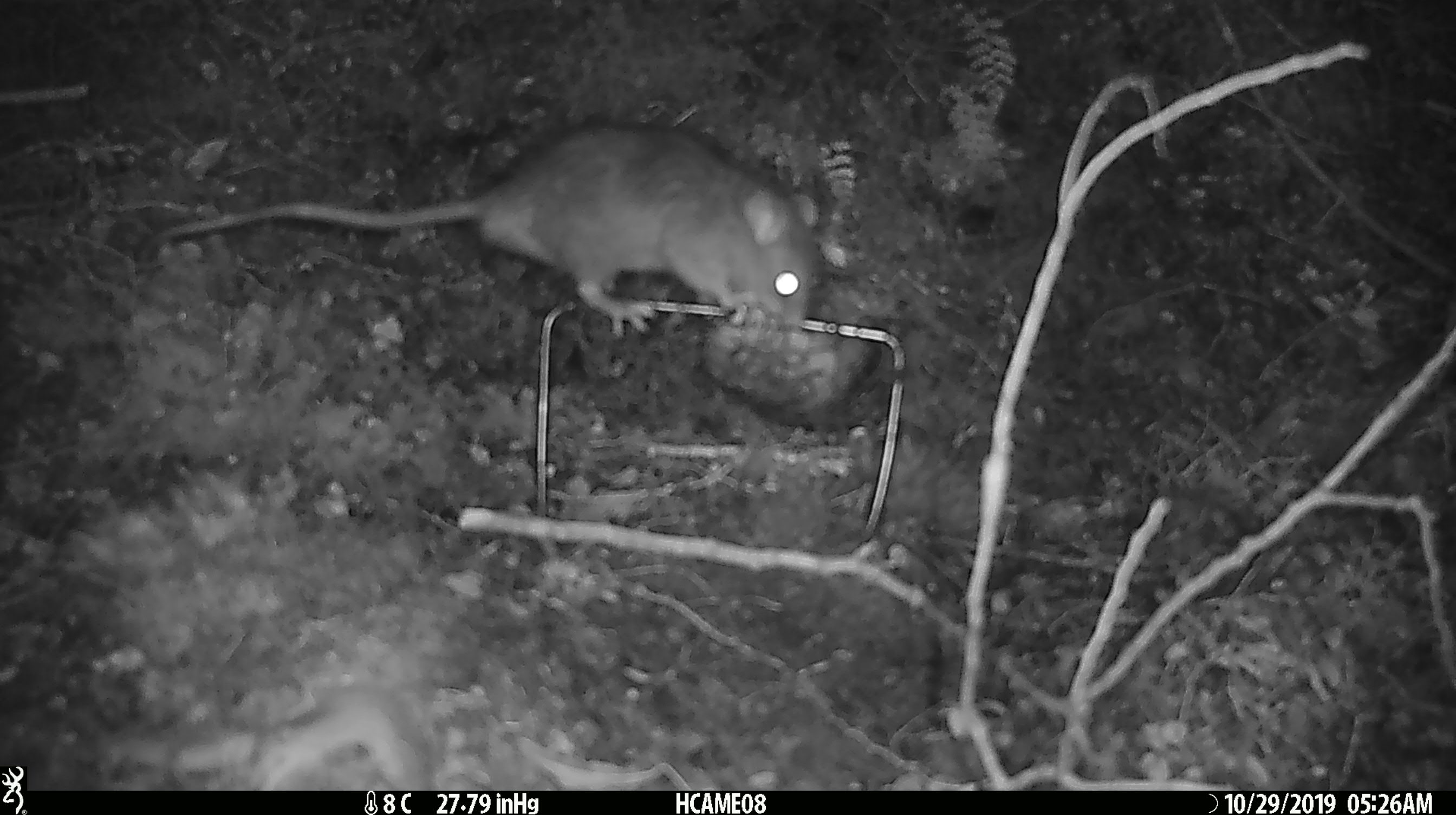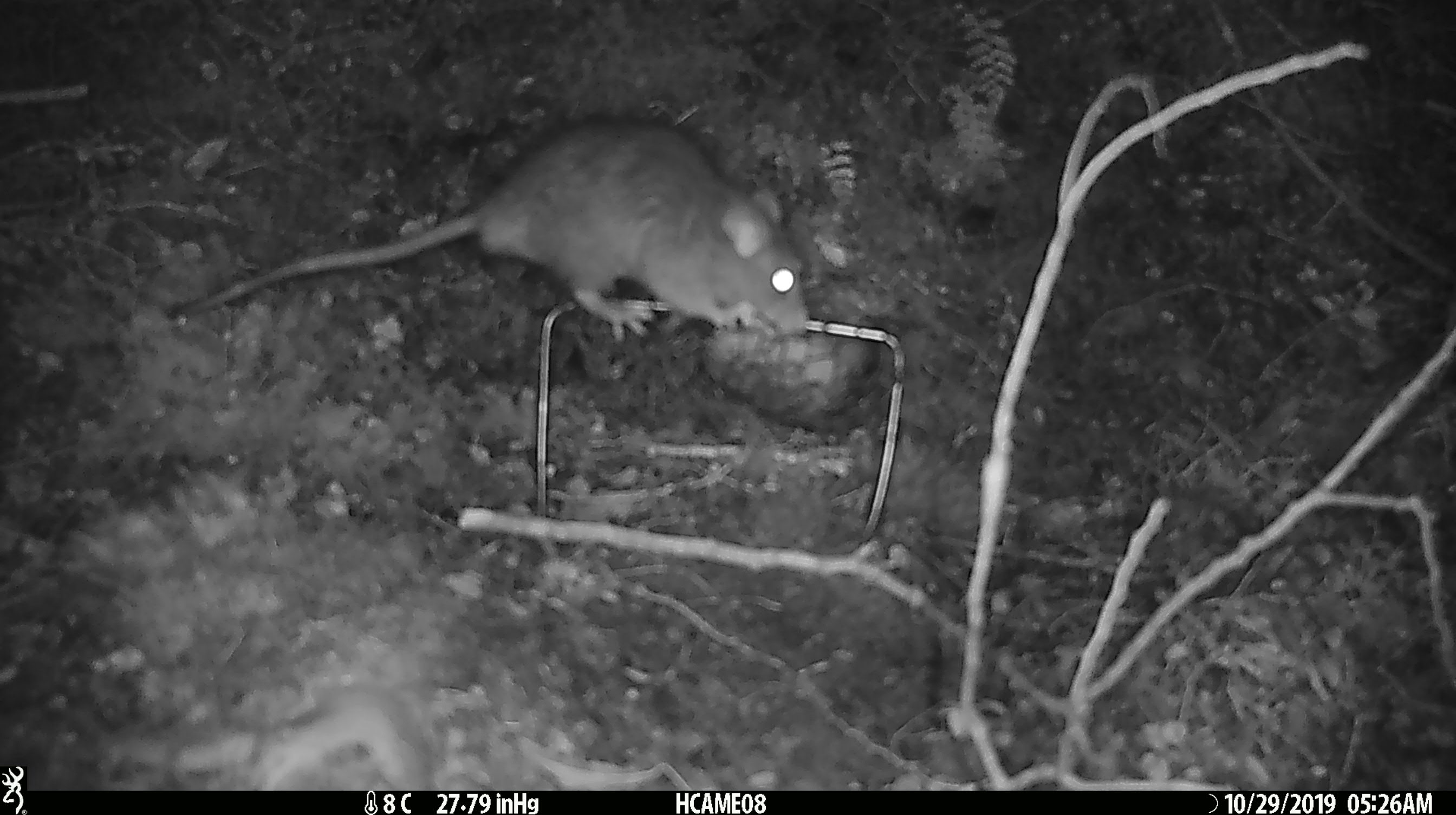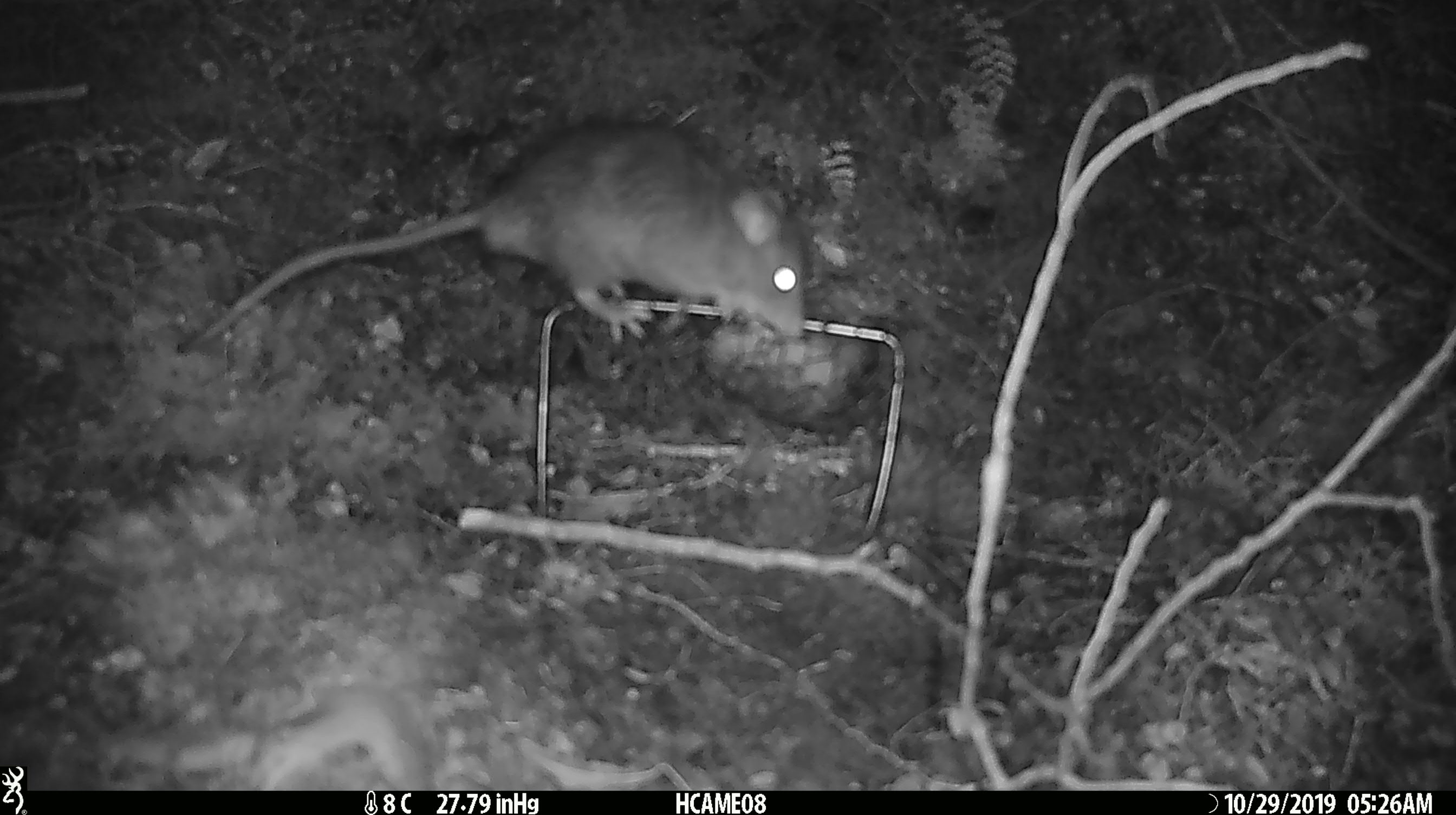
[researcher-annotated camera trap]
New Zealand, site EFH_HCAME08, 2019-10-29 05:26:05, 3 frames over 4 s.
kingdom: Animalia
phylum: Chordata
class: Mammalia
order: Rodentia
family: Muridae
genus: Rattus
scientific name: Rattus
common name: rat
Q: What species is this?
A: Rat (Rattus).